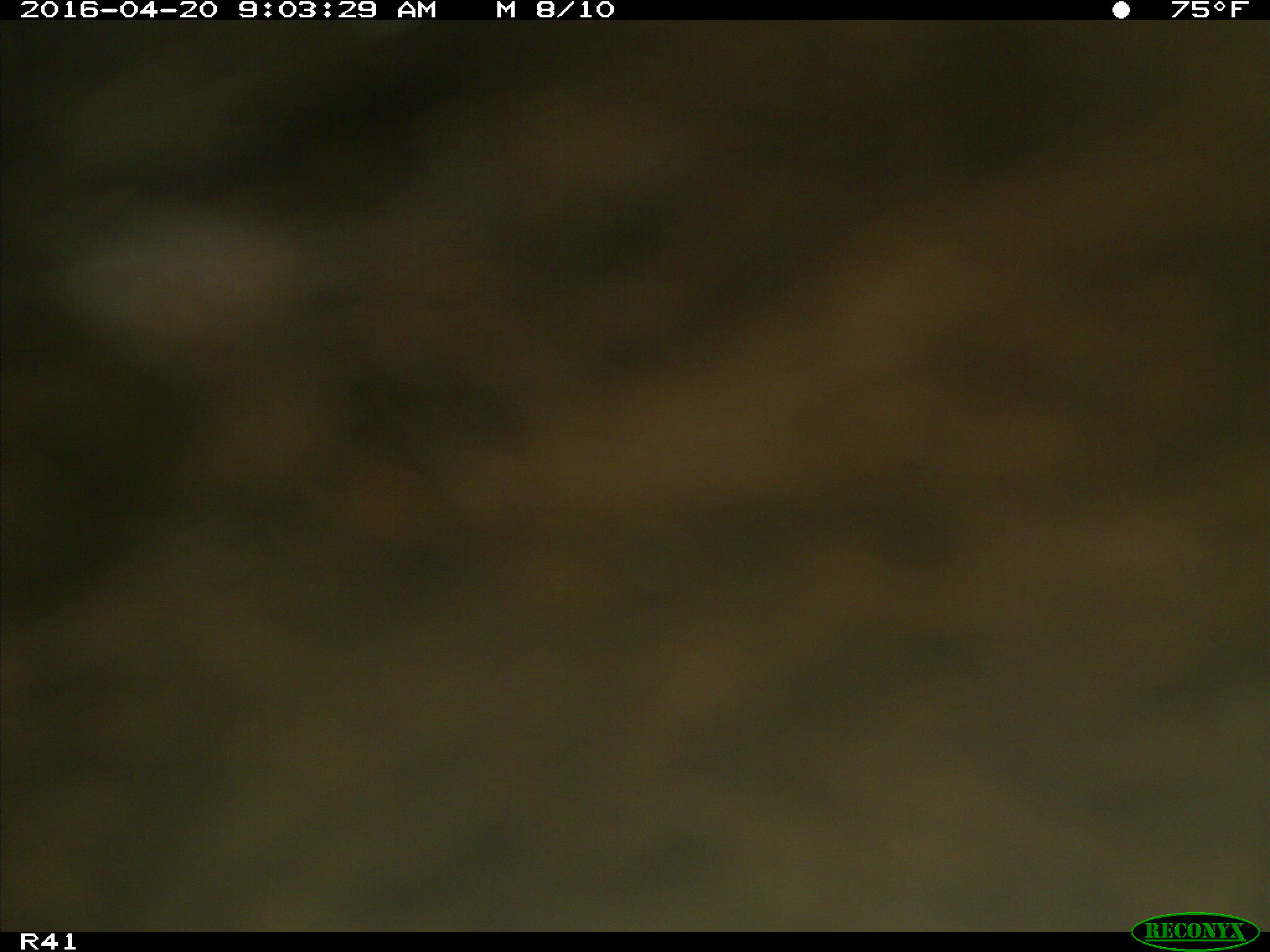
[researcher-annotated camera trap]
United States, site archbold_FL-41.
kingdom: Animalia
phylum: Chordata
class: Mammalia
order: Artiodactyla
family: Bovidae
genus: Bos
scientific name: Bos taurus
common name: domestic cow